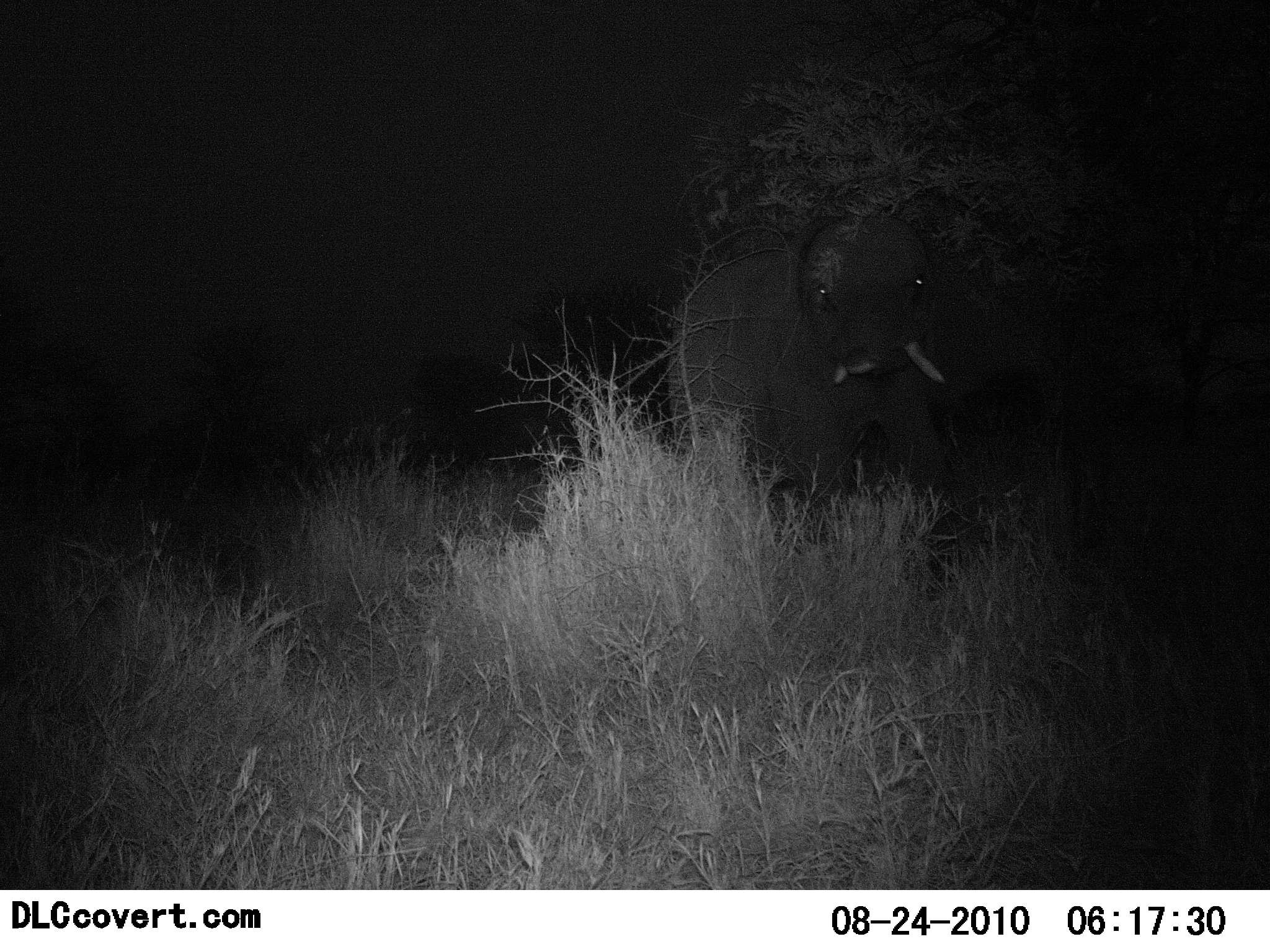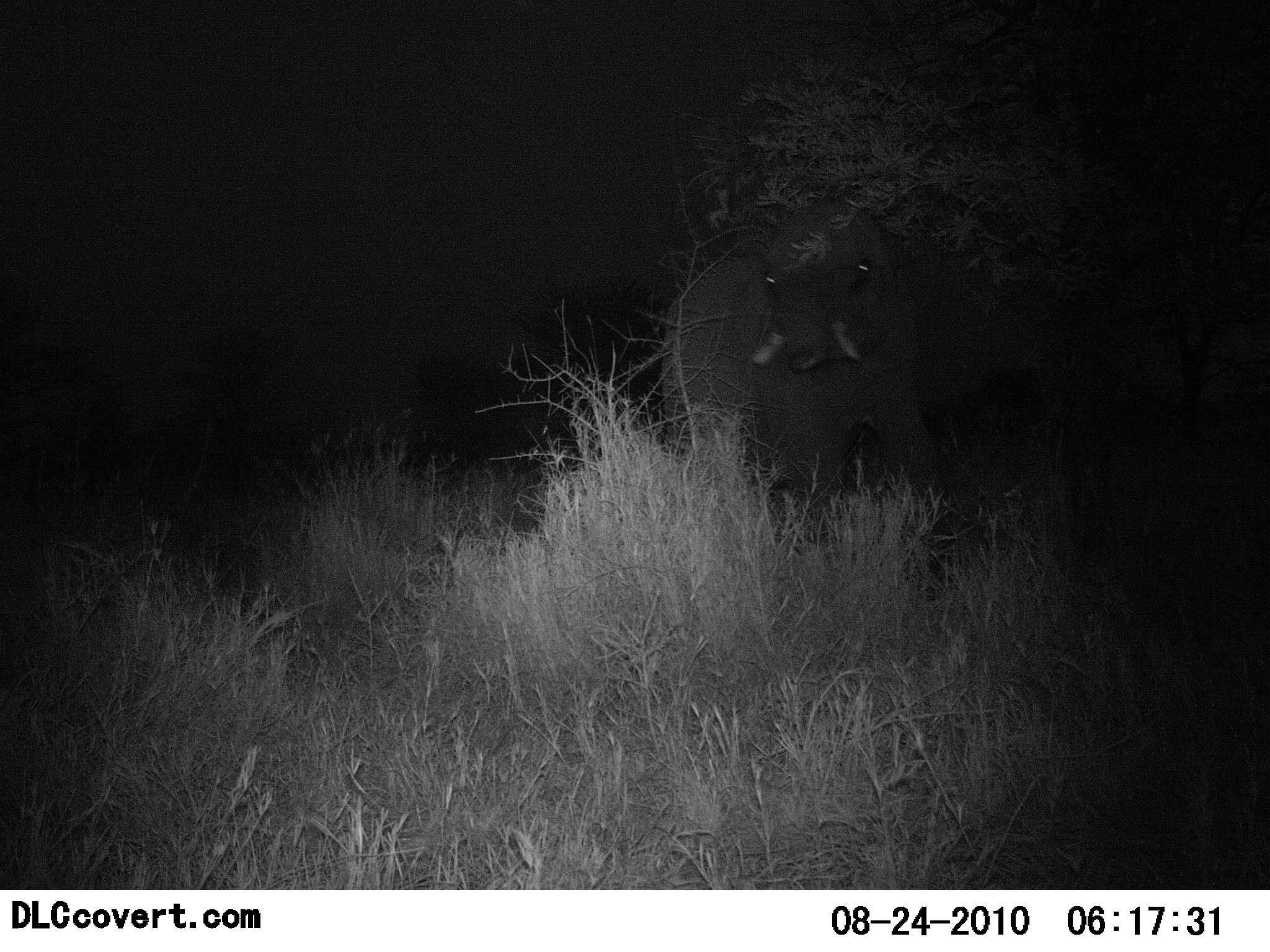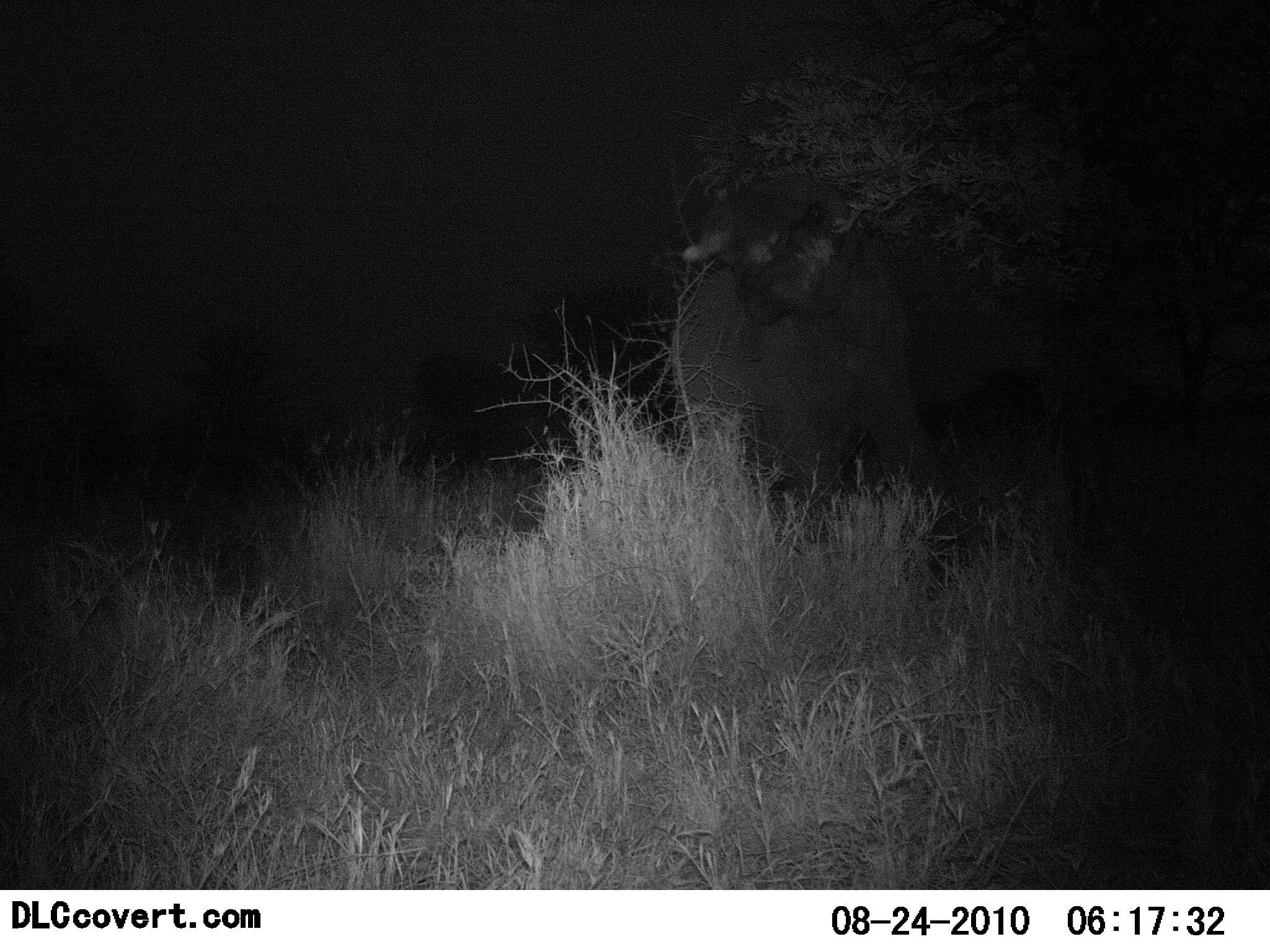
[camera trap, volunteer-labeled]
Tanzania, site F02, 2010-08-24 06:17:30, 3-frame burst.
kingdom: Animalia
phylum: Chordata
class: Mammalia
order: Proboscidea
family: Elephantidae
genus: Loxodonta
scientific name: Loxodonta africana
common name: african bush elephant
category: elephant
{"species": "elephant (african bush elephant) (Loxodonta africana)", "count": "1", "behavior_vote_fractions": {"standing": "59%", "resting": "0%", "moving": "14%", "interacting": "5%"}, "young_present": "5%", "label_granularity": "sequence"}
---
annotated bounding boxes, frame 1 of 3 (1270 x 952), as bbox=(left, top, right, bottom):
animal: bbox=(668, 217, 970, 596)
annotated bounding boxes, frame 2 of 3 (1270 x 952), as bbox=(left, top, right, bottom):
animal: bbox=(662, 201, 945, 596)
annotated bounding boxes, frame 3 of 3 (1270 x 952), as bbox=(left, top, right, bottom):
animal: bbox=(671, 177, 936, 540)